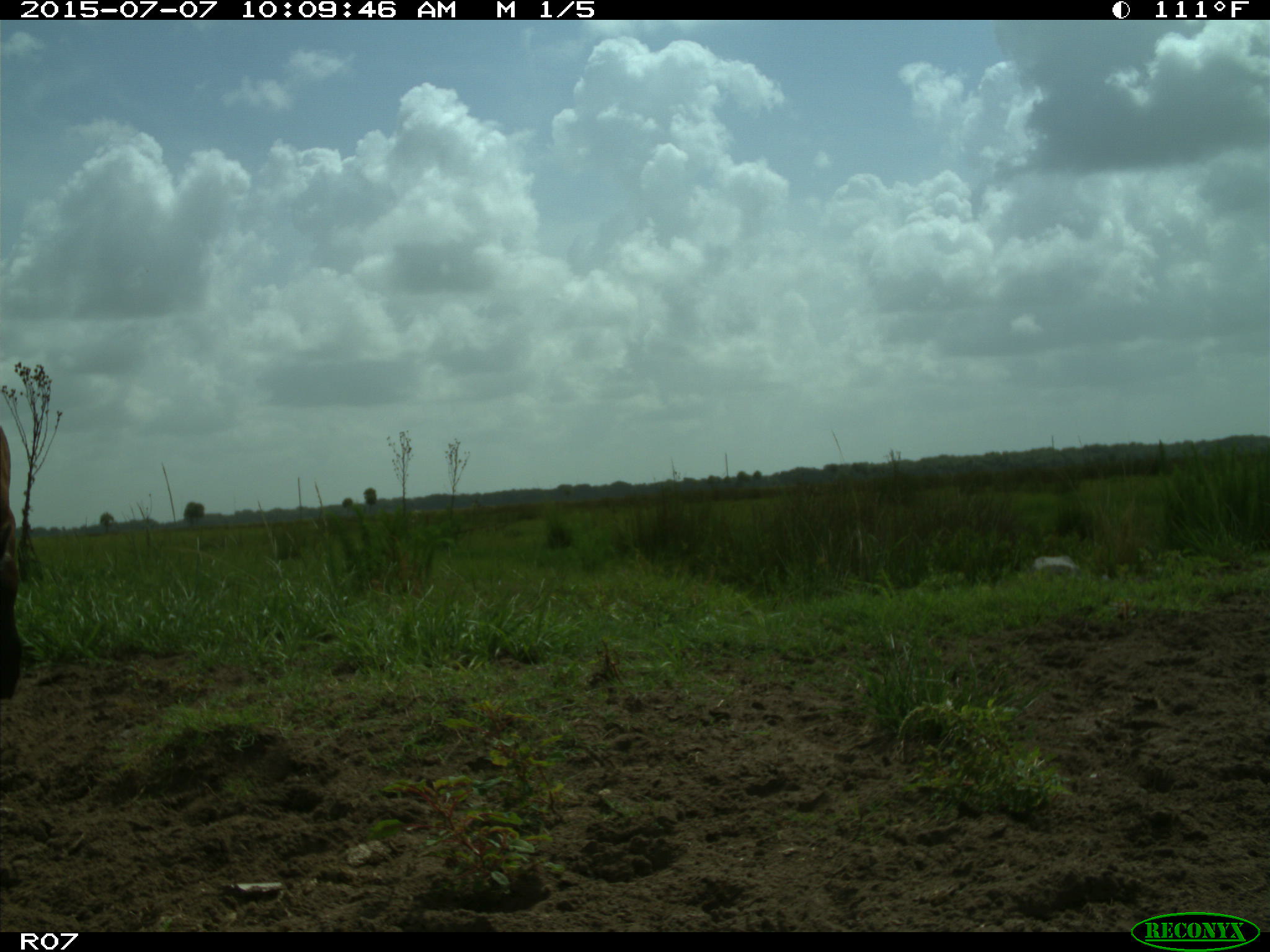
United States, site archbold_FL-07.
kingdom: Animalia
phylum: Chordata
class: Mammalia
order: Artiodactyla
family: Bovidae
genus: Bos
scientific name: Bos taurus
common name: domestic cow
Bos taurus (domestic cow).